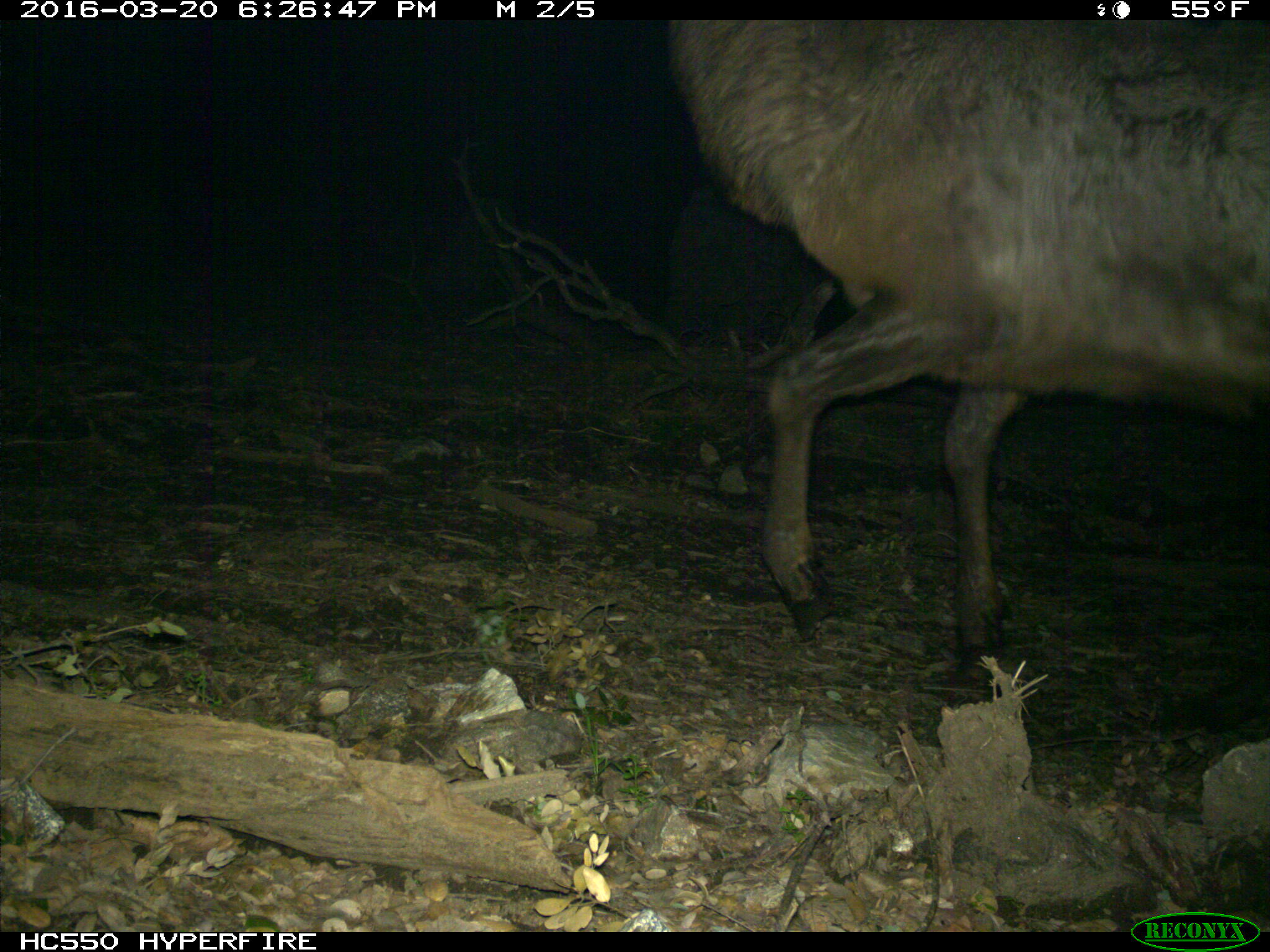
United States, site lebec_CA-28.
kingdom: Animalia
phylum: Chordata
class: Mammalia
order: Artiodactyla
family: Cervidae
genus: Cervus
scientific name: Cervus canadensis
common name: elk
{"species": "Cervus canadensis (elk)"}